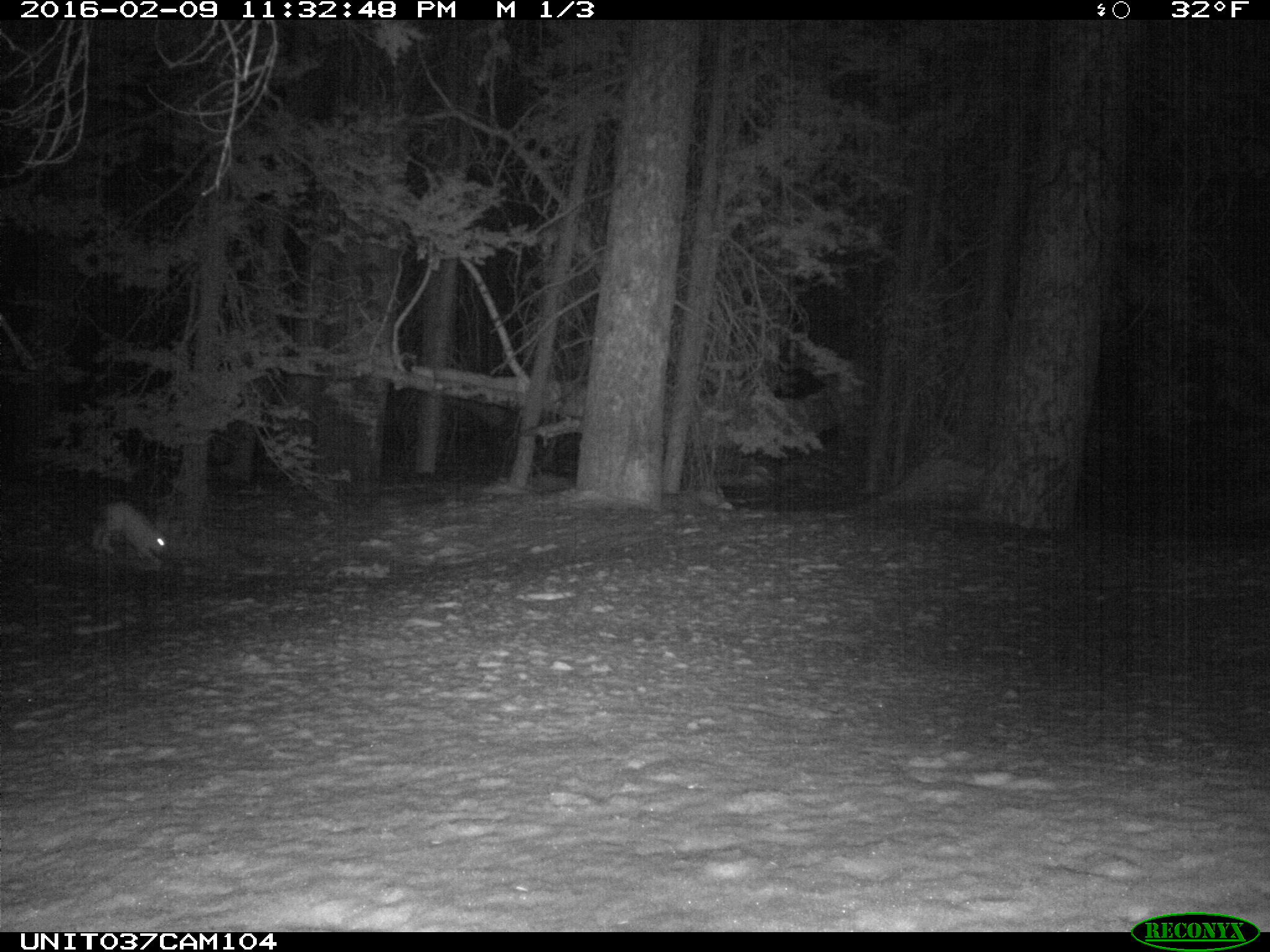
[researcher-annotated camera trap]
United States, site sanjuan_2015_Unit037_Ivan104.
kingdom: Animalia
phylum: Chordata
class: Mammalia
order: Lagomorpha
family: Leporidae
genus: Lepus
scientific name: Lepus americanus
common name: snowshoe hare